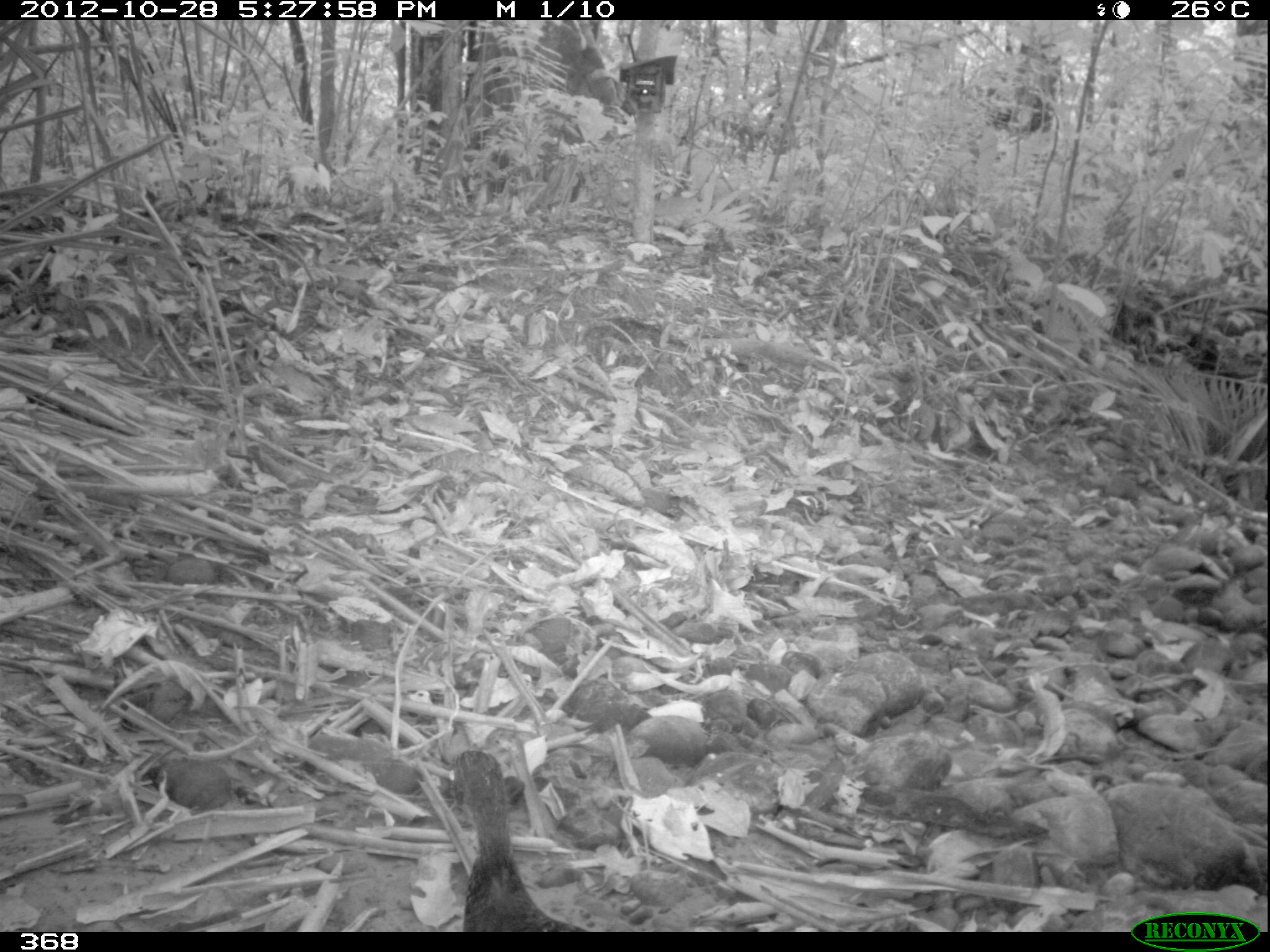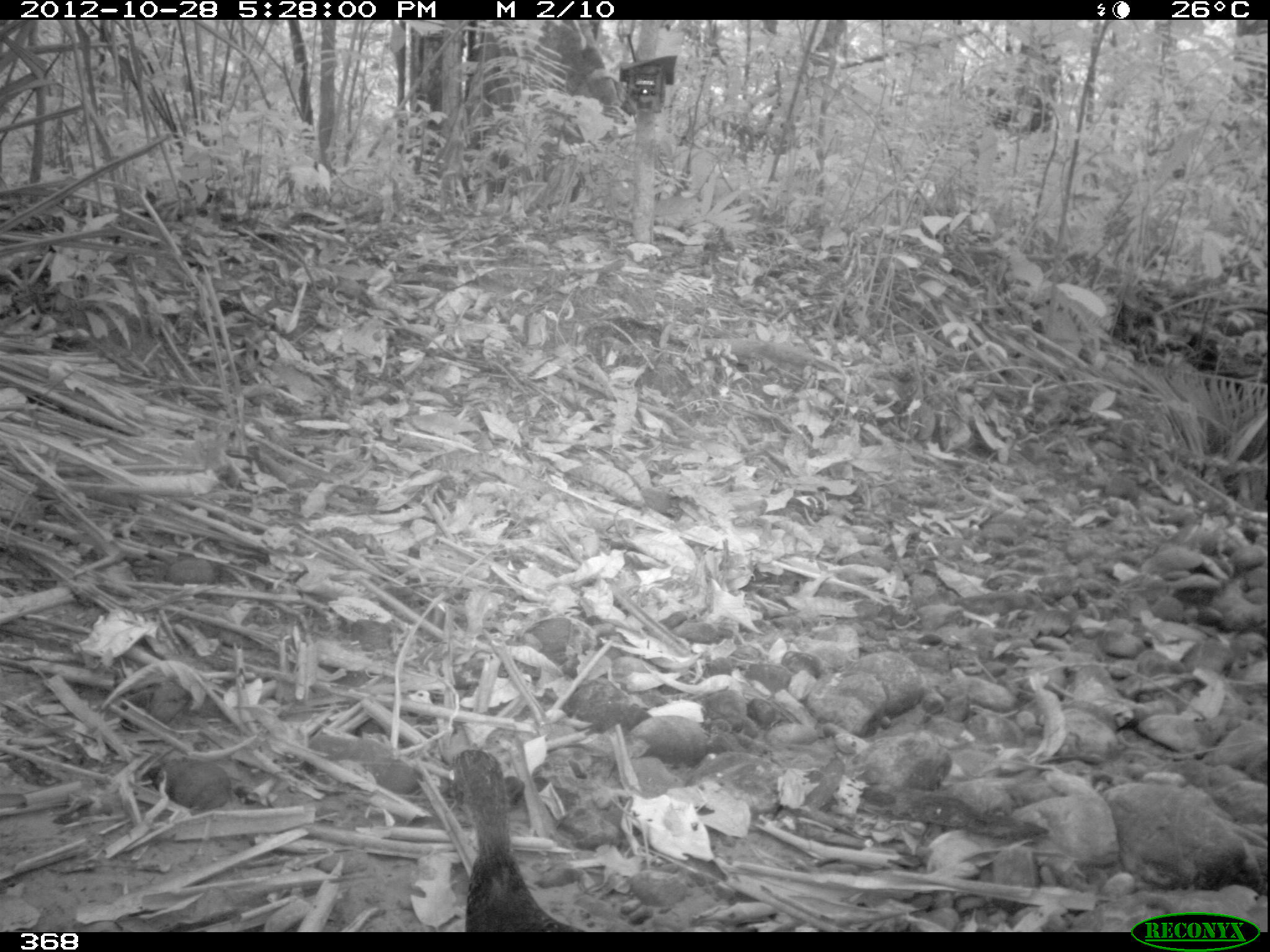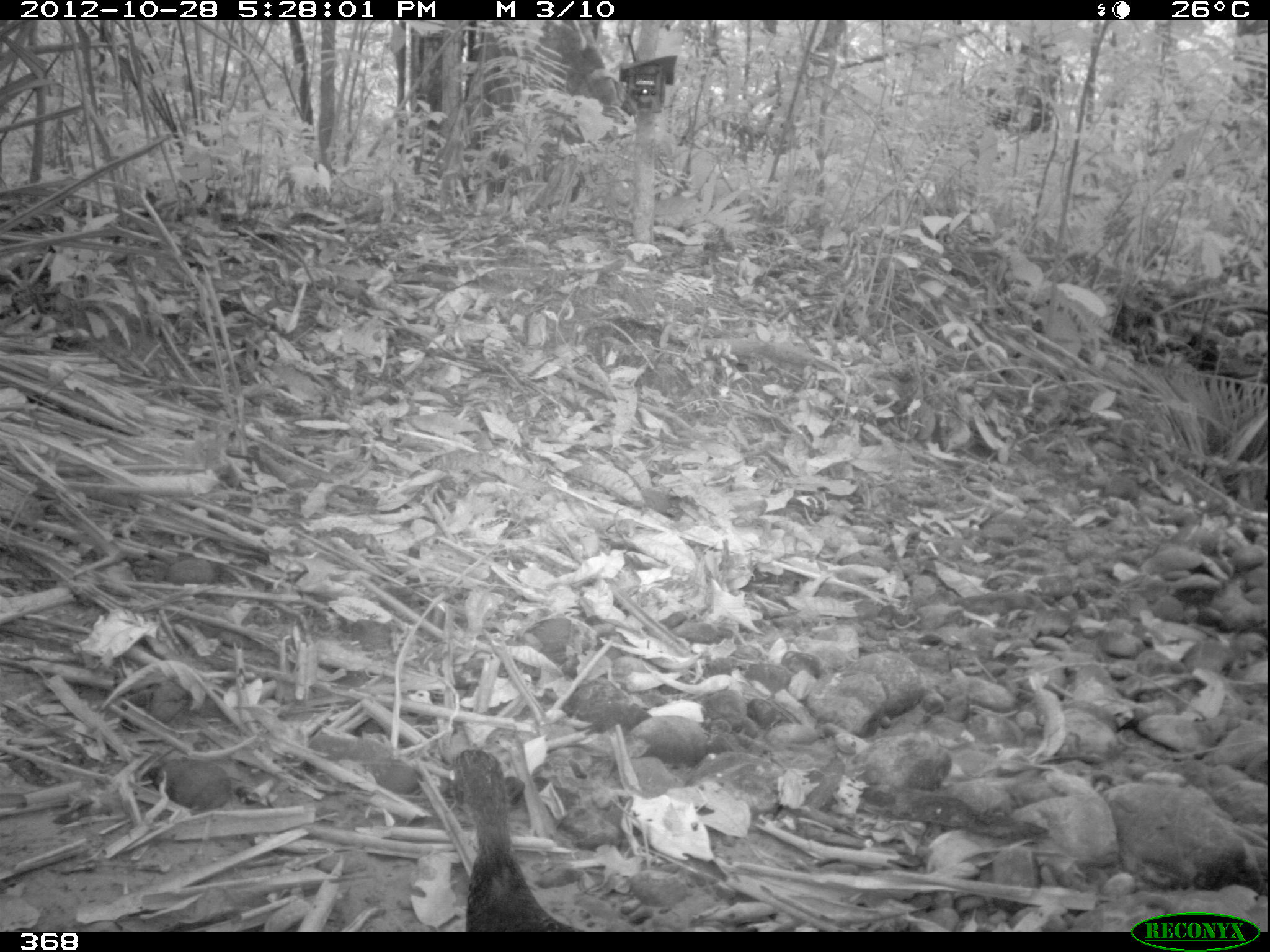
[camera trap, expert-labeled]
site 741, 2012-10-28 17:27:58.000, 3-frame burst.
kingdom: Animalia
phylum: Chordata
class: Aves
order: Galliformes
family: Cracidae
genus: Penelope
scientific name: Penelope jacquacu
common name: spix's guan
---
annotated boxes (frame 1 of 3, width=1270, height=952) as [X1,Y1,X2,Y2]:
penelope jacquacu: [444,746,591,932]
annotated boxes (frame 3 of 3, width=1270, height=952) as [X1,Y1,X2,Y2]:
penelope jacquacu: [446,747,591,932]